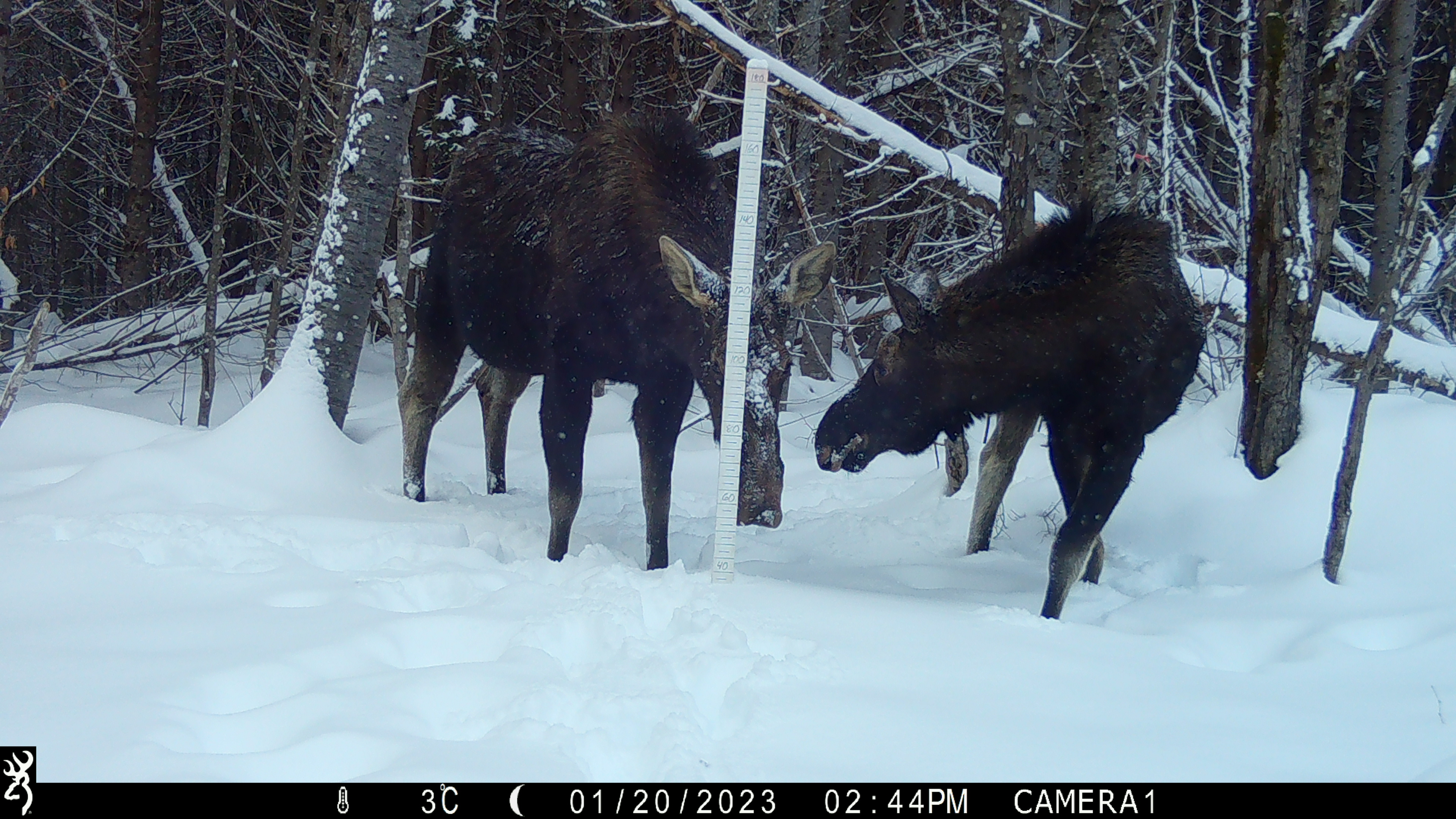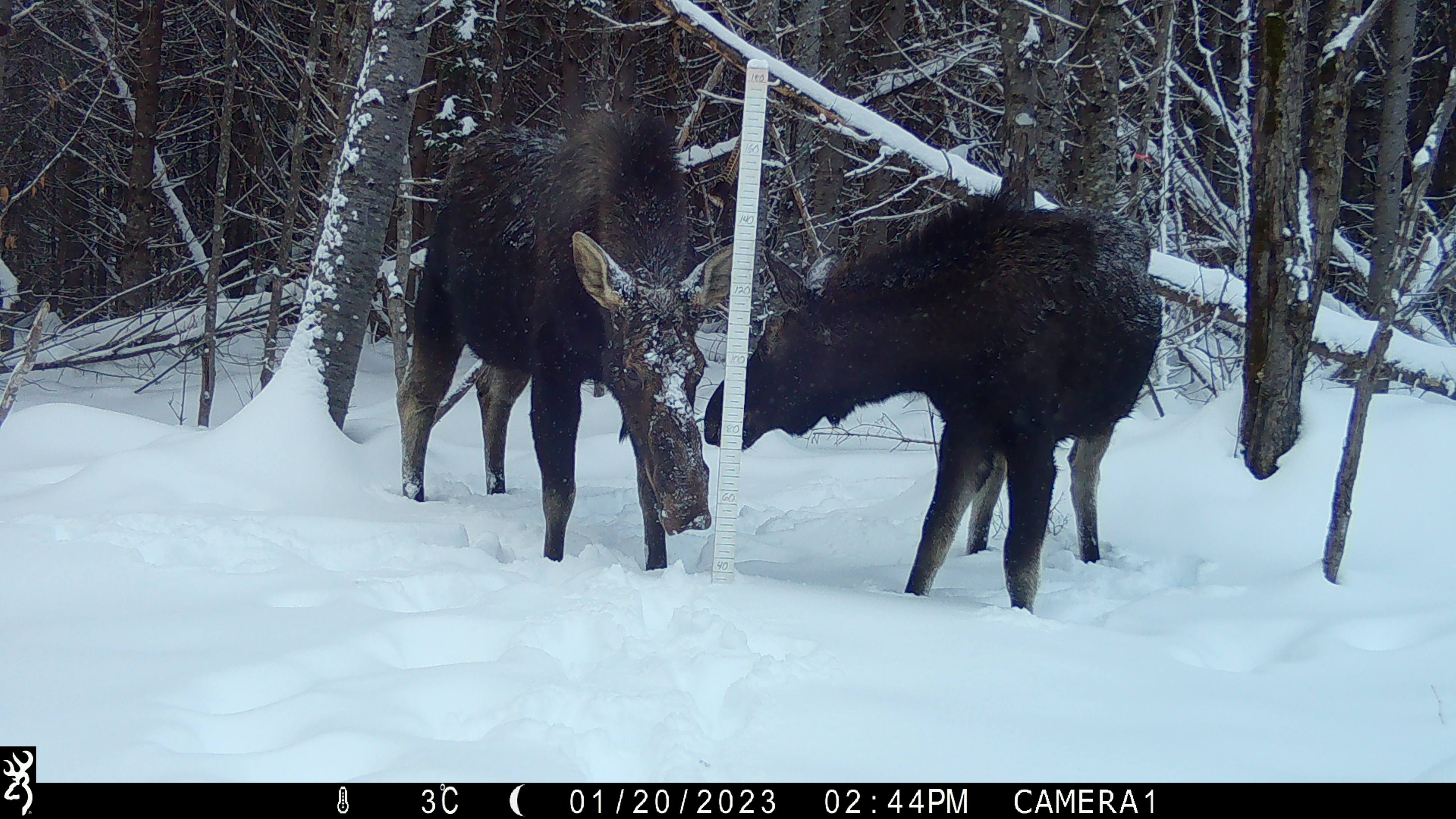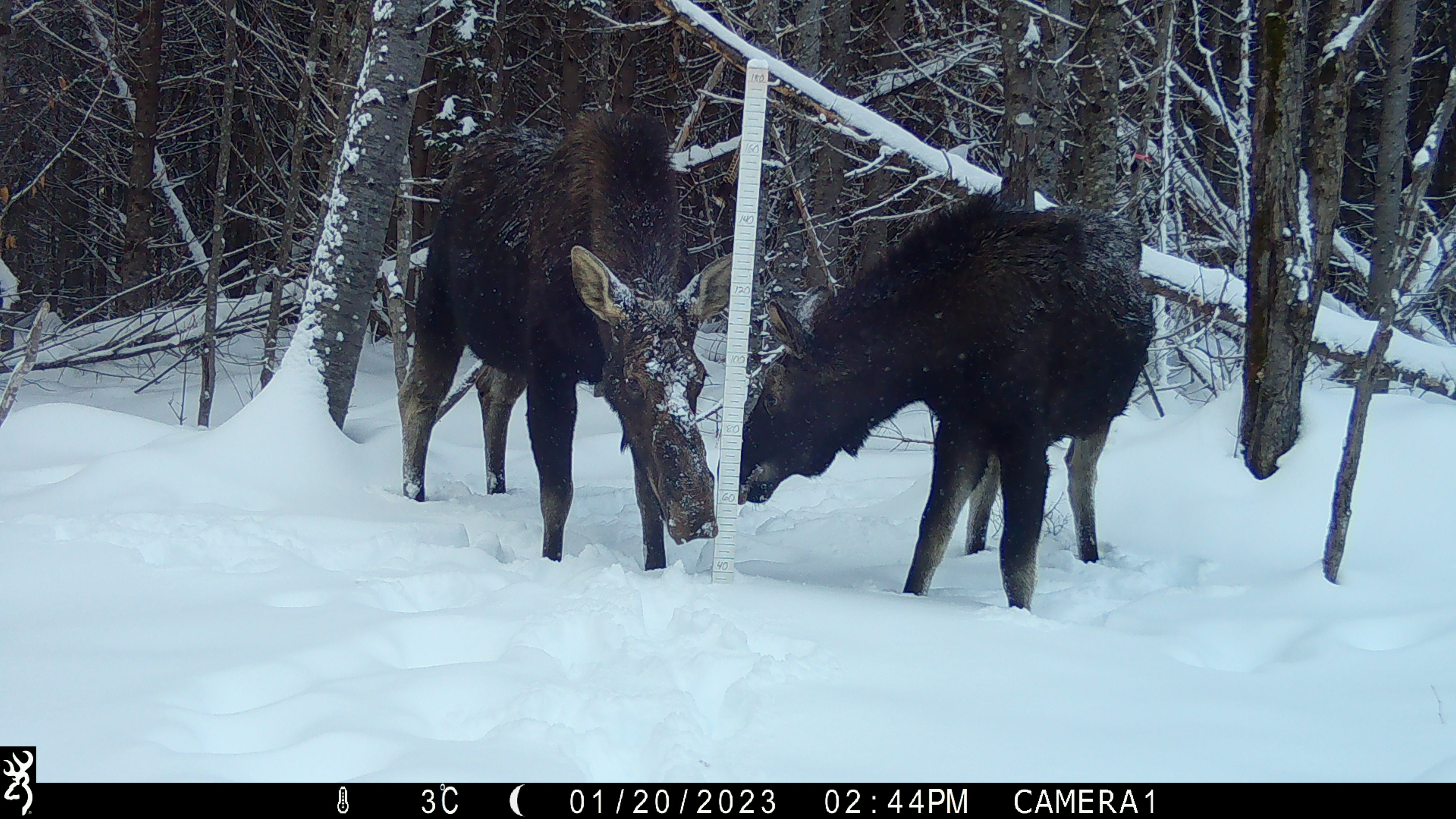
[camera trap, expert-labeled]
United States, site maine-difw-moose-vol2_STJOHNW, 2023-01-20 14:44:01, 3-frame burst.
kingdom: Animalia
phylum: Chordata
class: Mammalia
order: Artiodactyla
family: Cervidae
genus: Alces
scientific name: Alces alces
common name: moose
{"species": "moose (Alces alces)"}